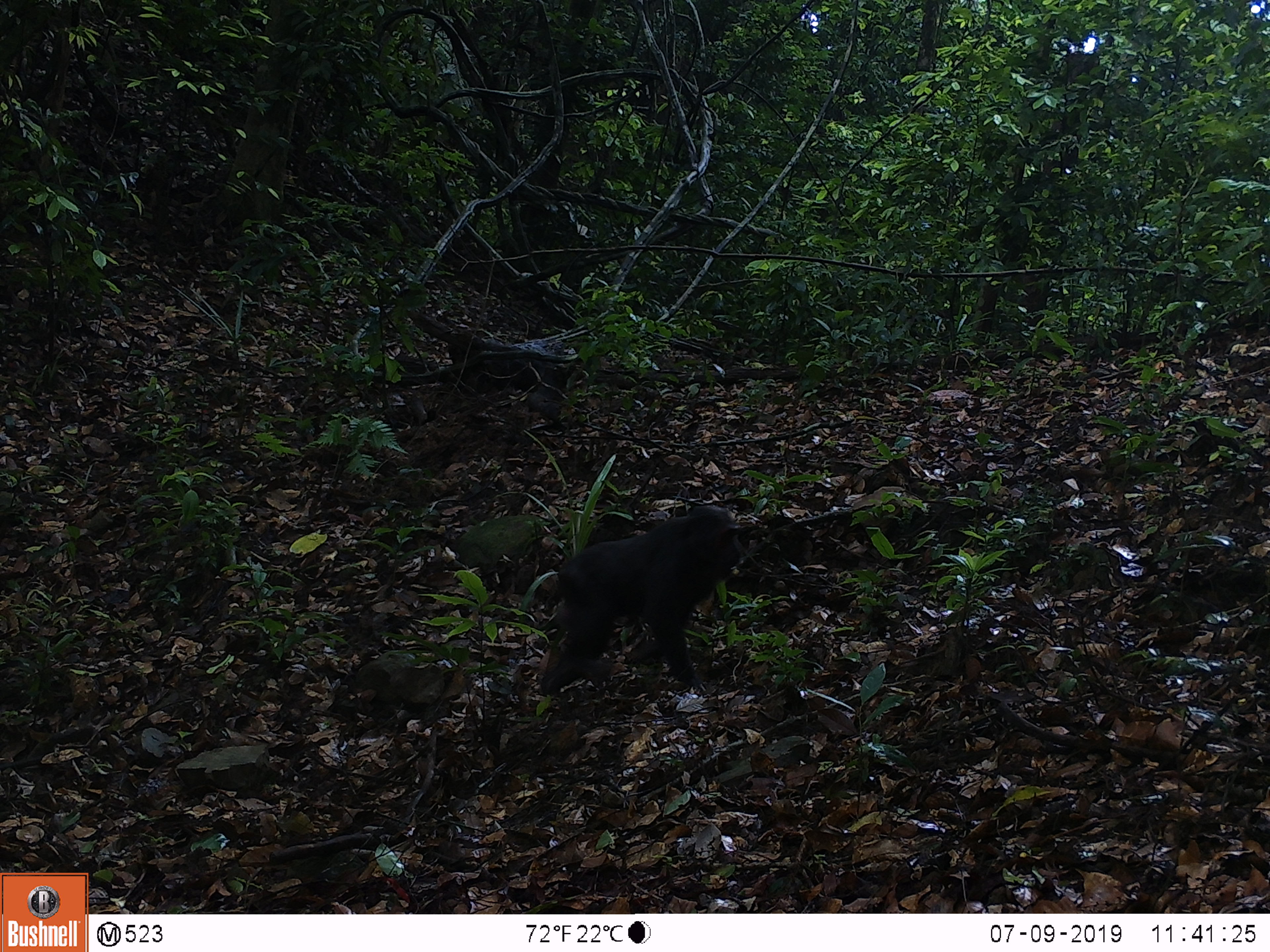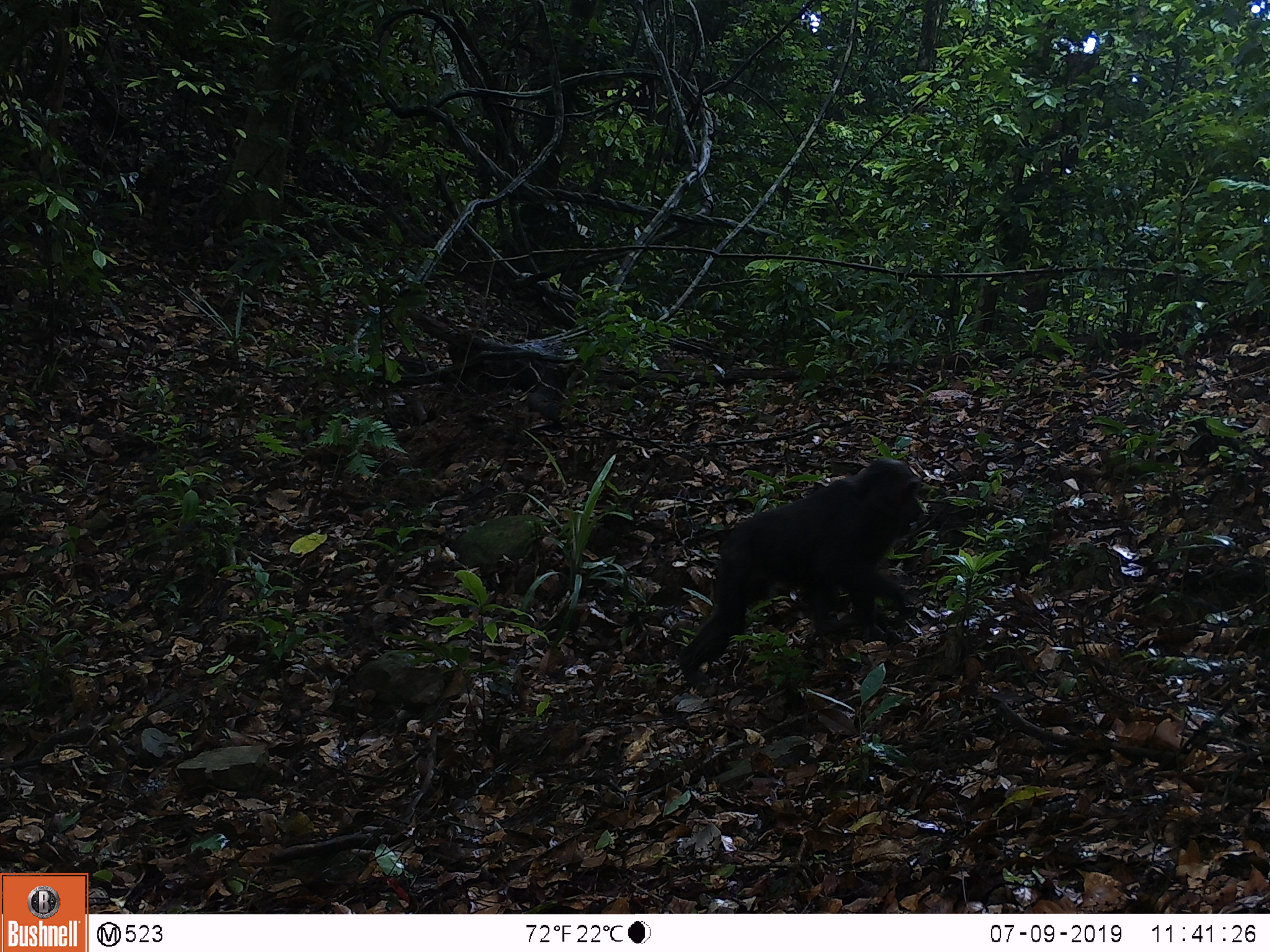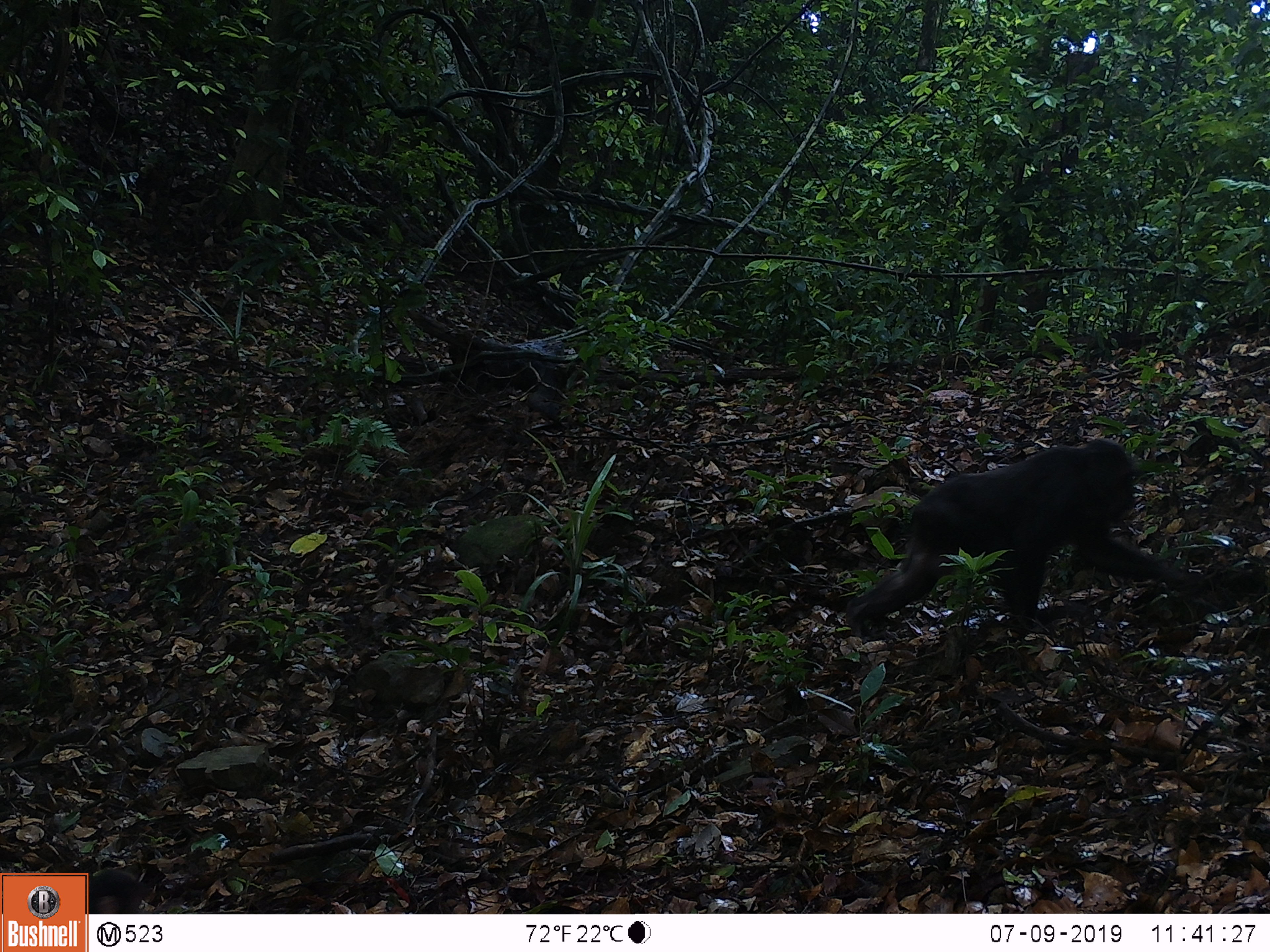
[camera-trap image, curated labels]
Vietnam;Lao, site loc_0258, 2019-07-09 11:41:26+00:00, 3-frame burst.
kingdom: Animalia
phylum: Chordata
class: Mammalia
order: Primates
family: Cercopithecidae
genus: Macaca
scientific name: Macaca arctoides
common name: stump-tailed macaque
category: stump tailed macaque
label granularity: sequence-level